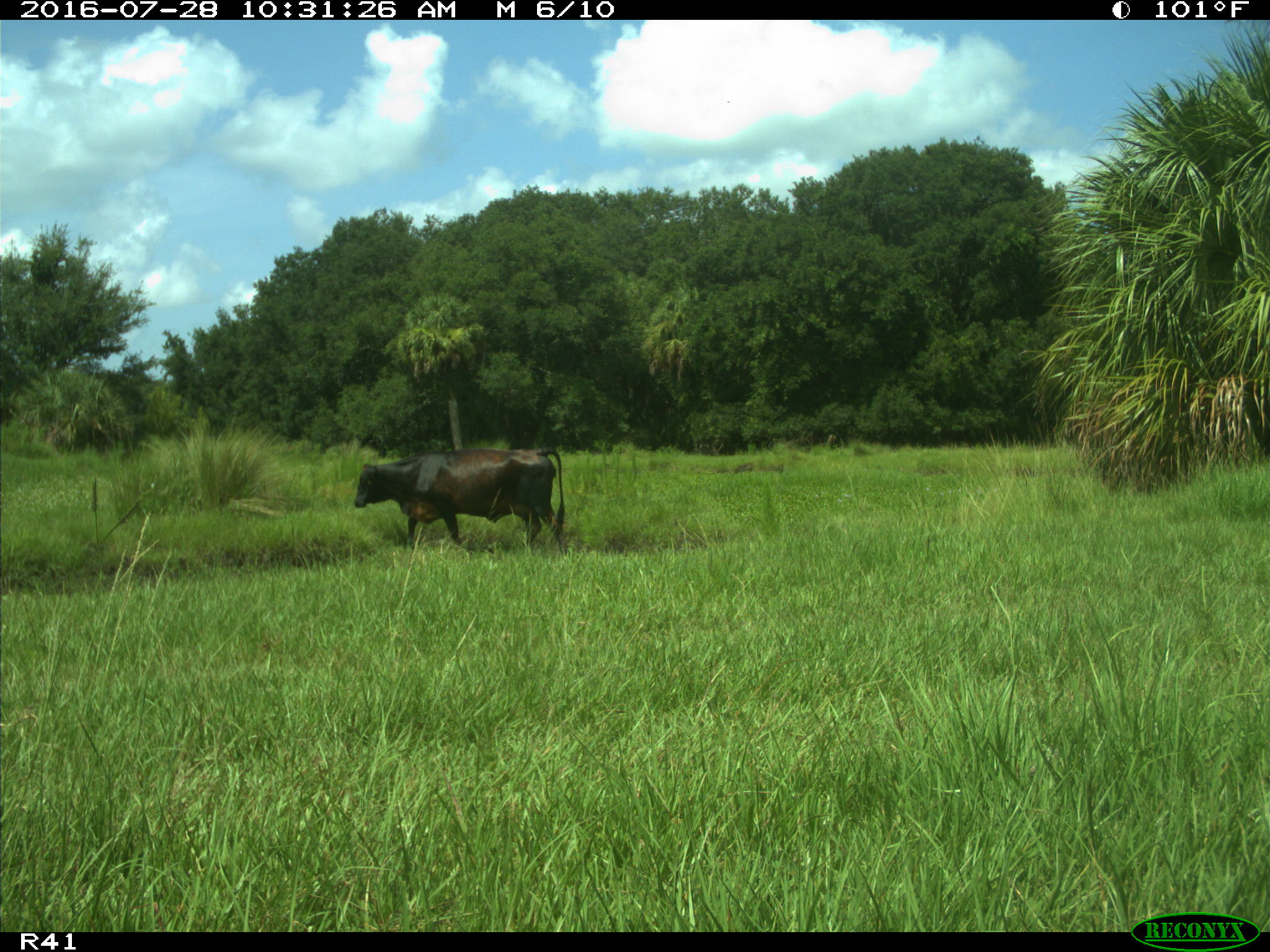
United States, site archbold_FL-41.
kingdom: Animalia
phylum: Chordata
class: Mammalia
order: Artiodactyla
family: Bovidae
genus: Bos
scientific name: Bos taurus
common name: domestic cow